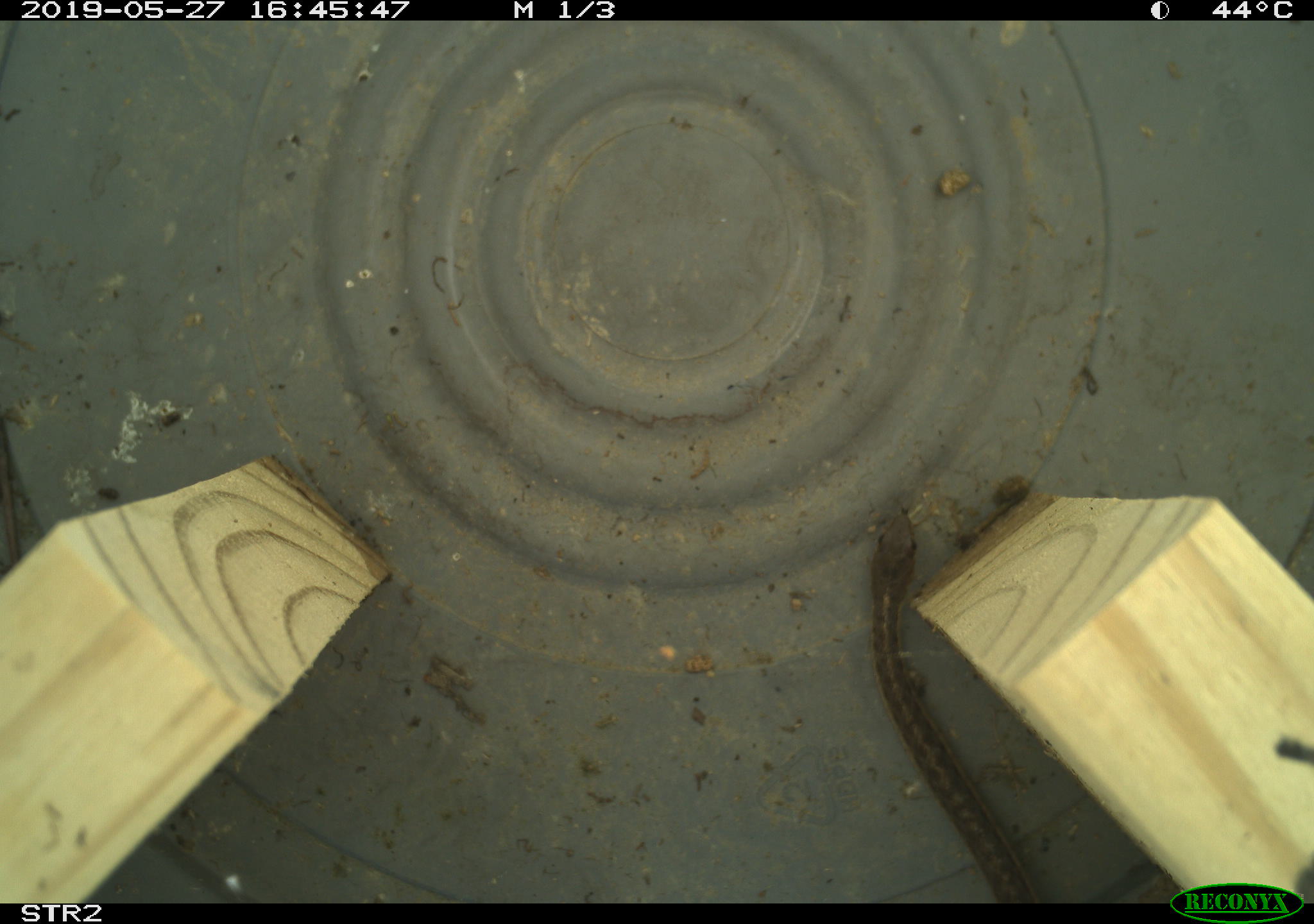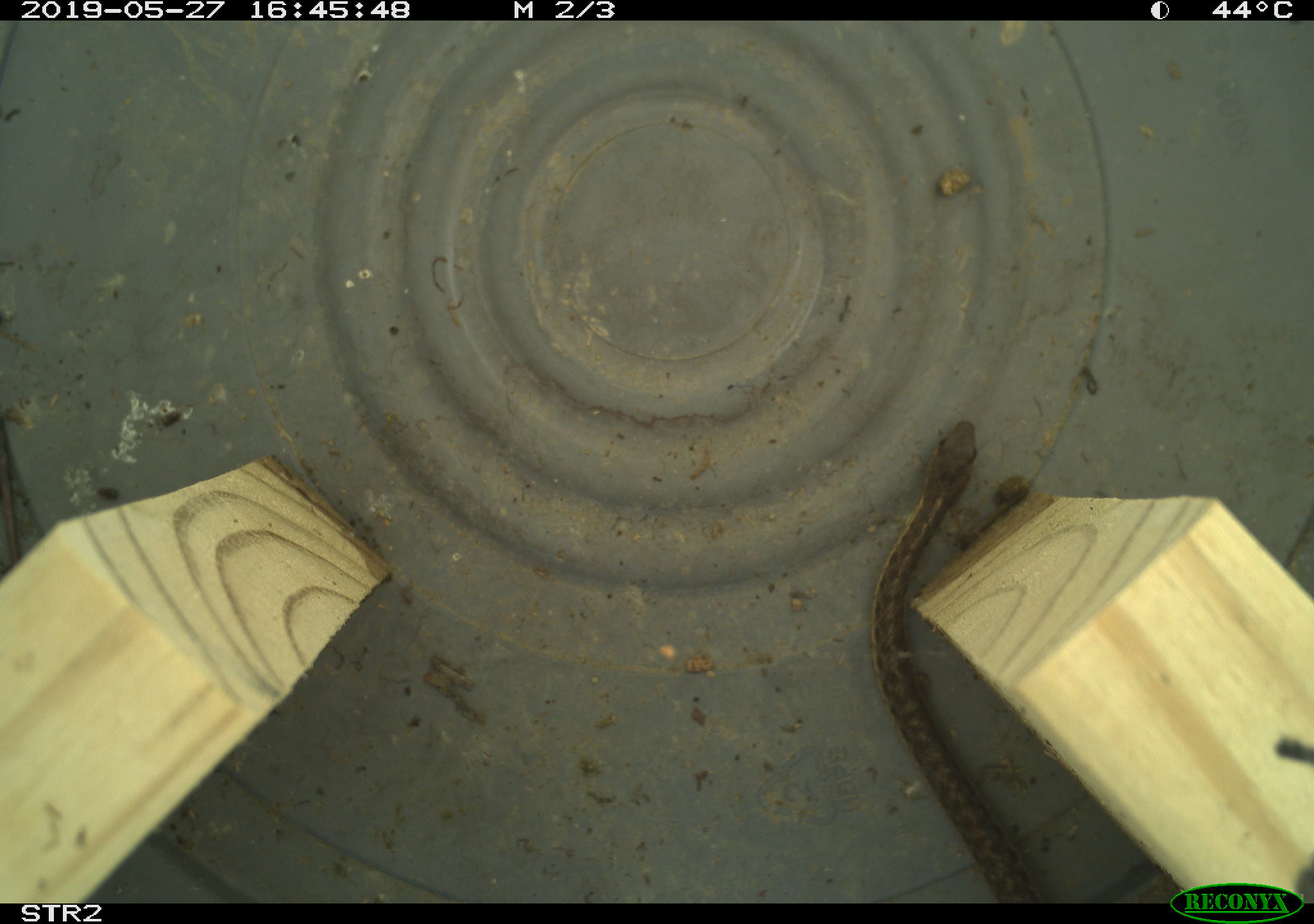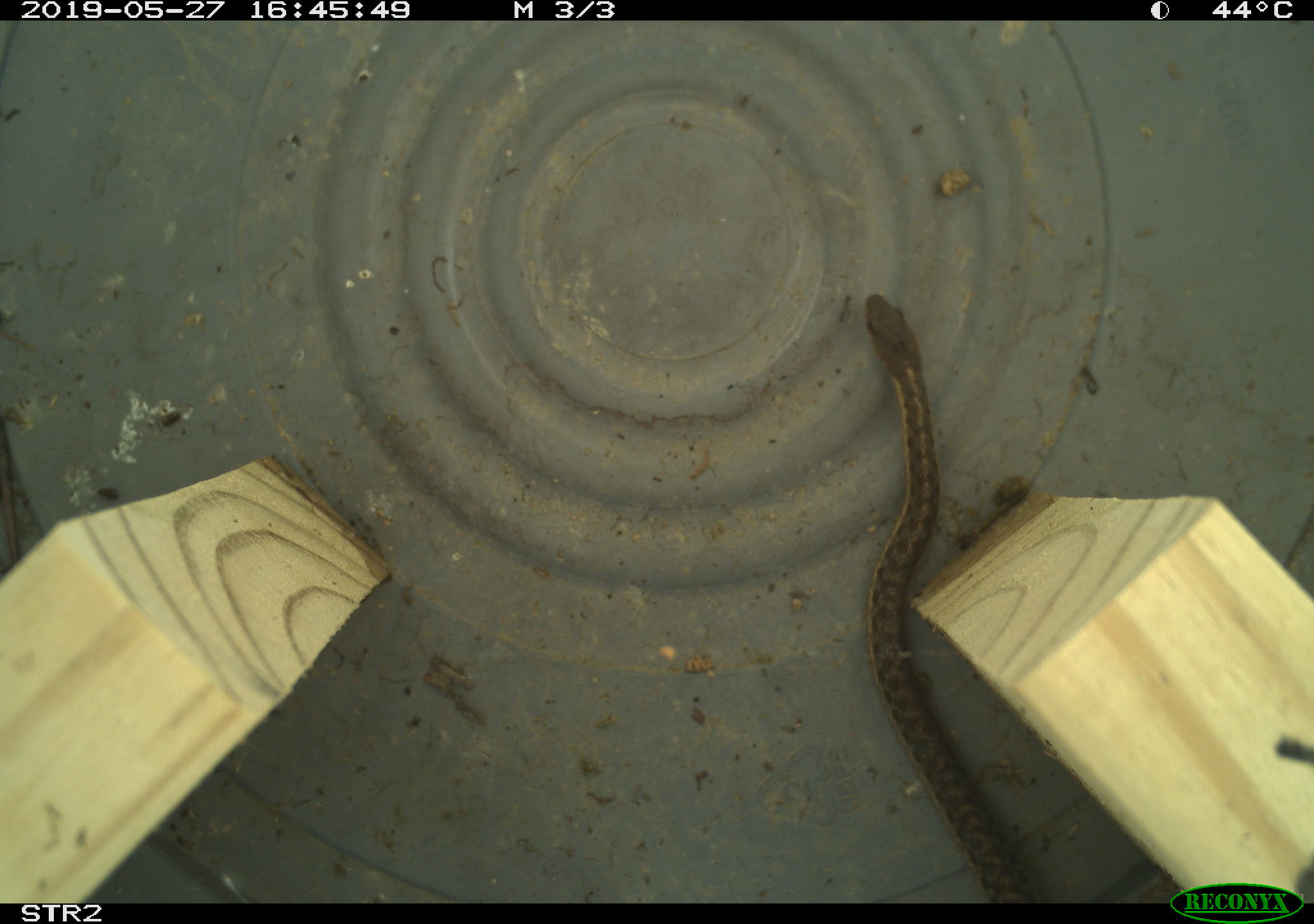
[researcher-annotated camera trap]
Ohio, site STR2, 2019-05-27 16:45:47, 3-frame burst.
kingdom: Animalia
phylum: Chordata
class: Reptilia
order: Squamata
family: Colubridae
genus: Thamnophis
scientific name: Thamnophis sirtalis sirtalis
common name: eastern gartersnake